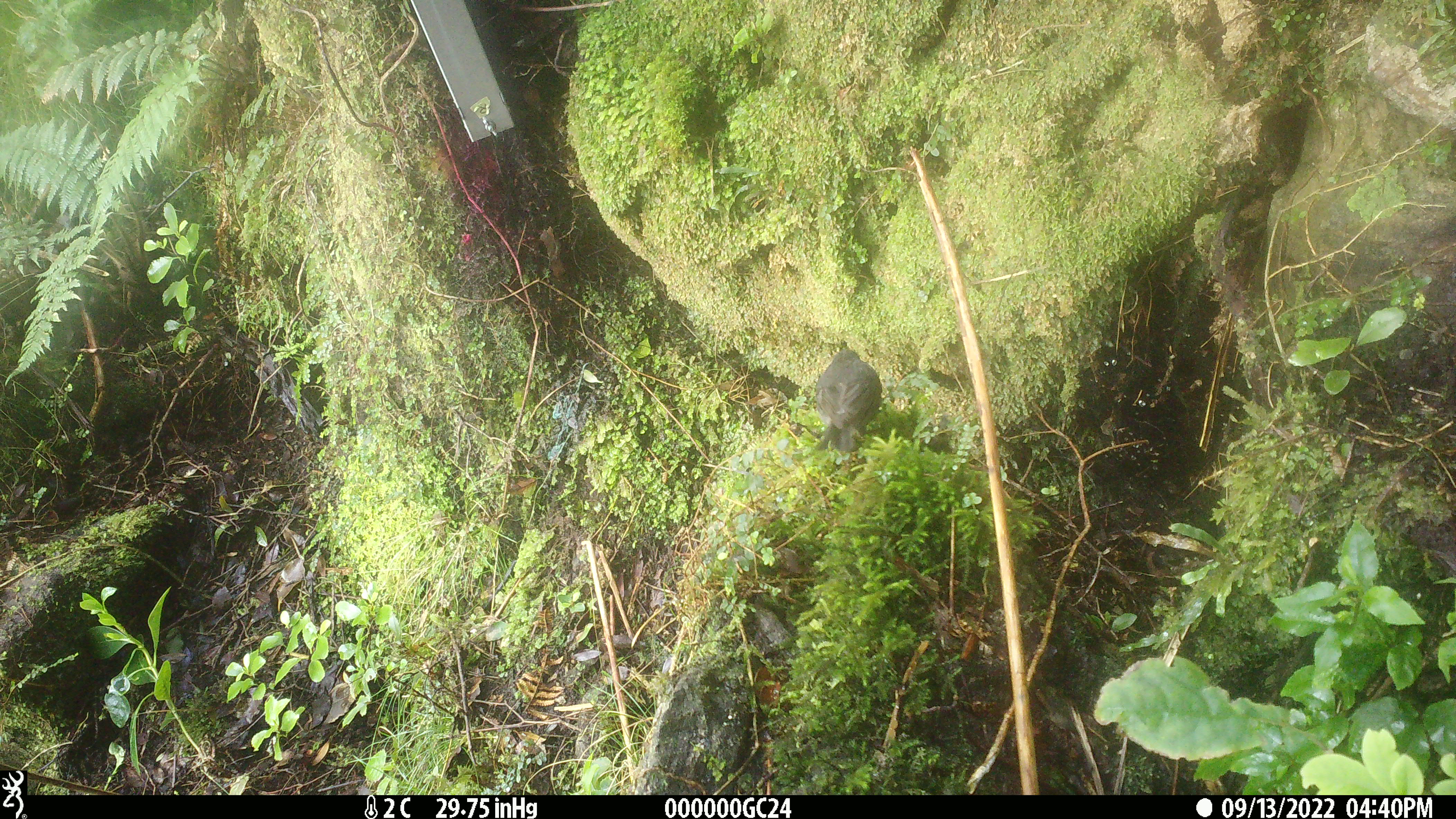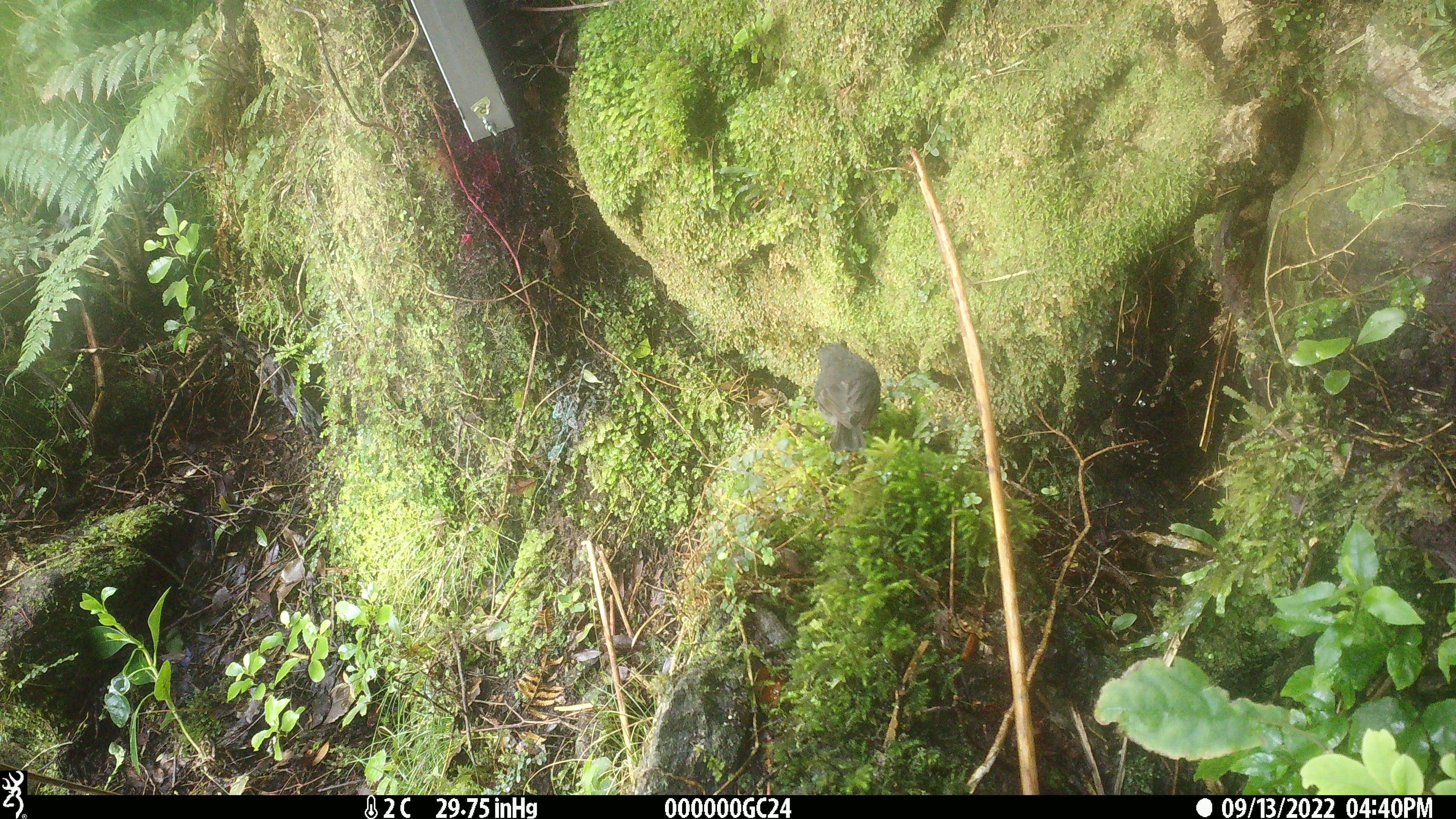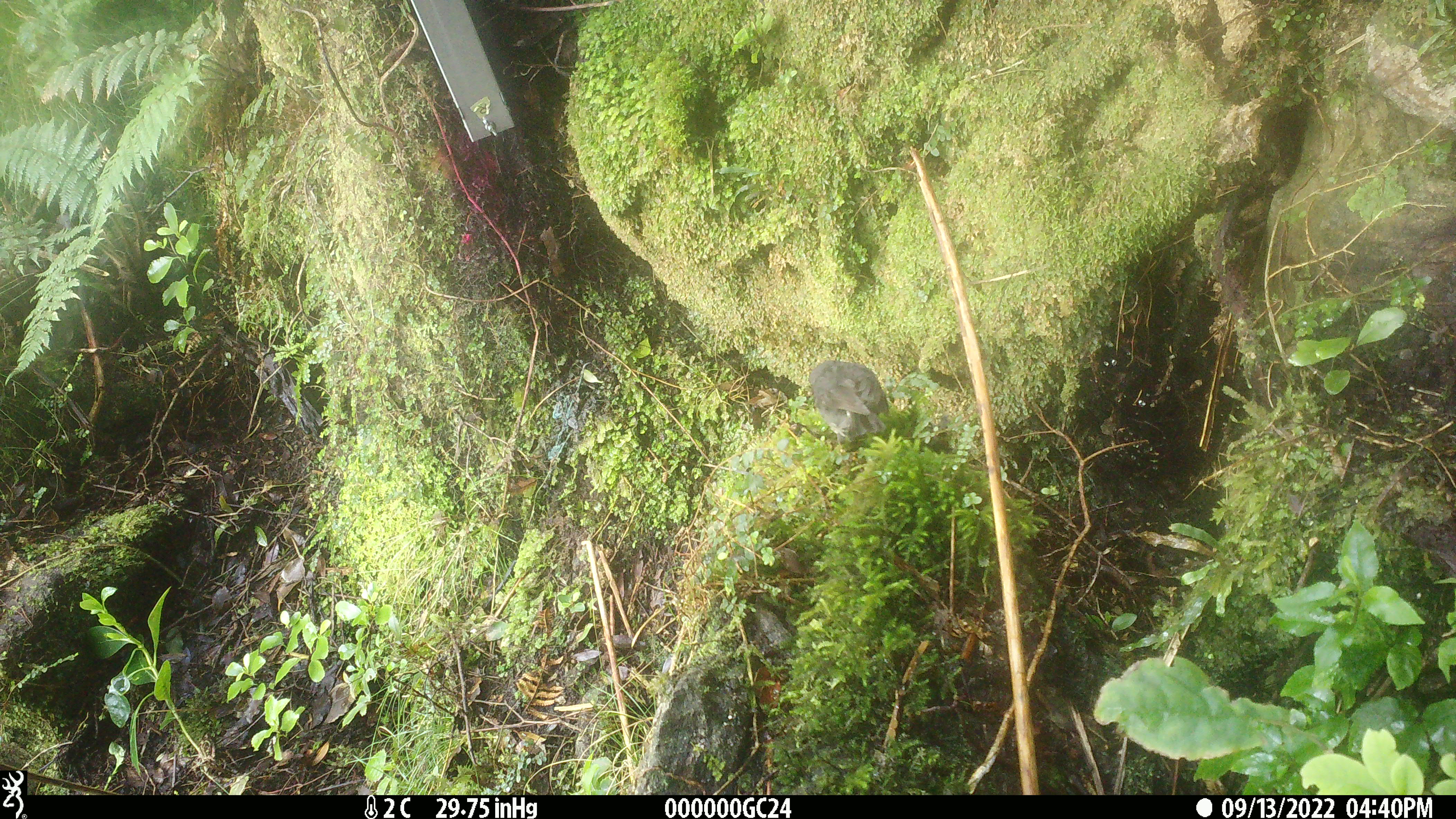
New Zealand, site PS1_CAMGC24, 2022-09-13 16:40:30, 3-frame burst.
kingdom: Animalia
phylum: Chordata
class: Aves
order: Passeriformes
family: Petroicidae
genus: Petroica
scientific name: Petroica australis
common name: new zealand robin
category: robin